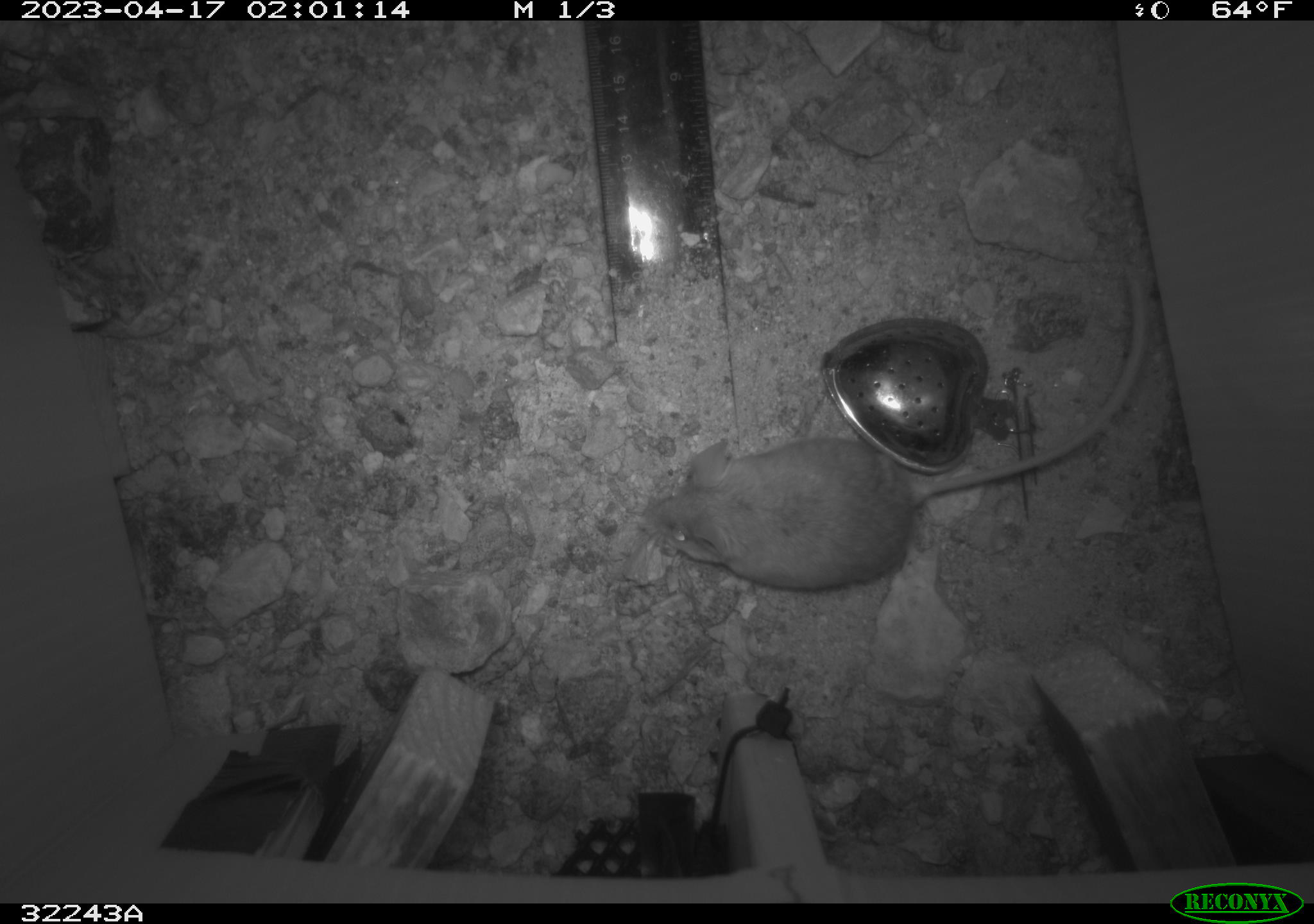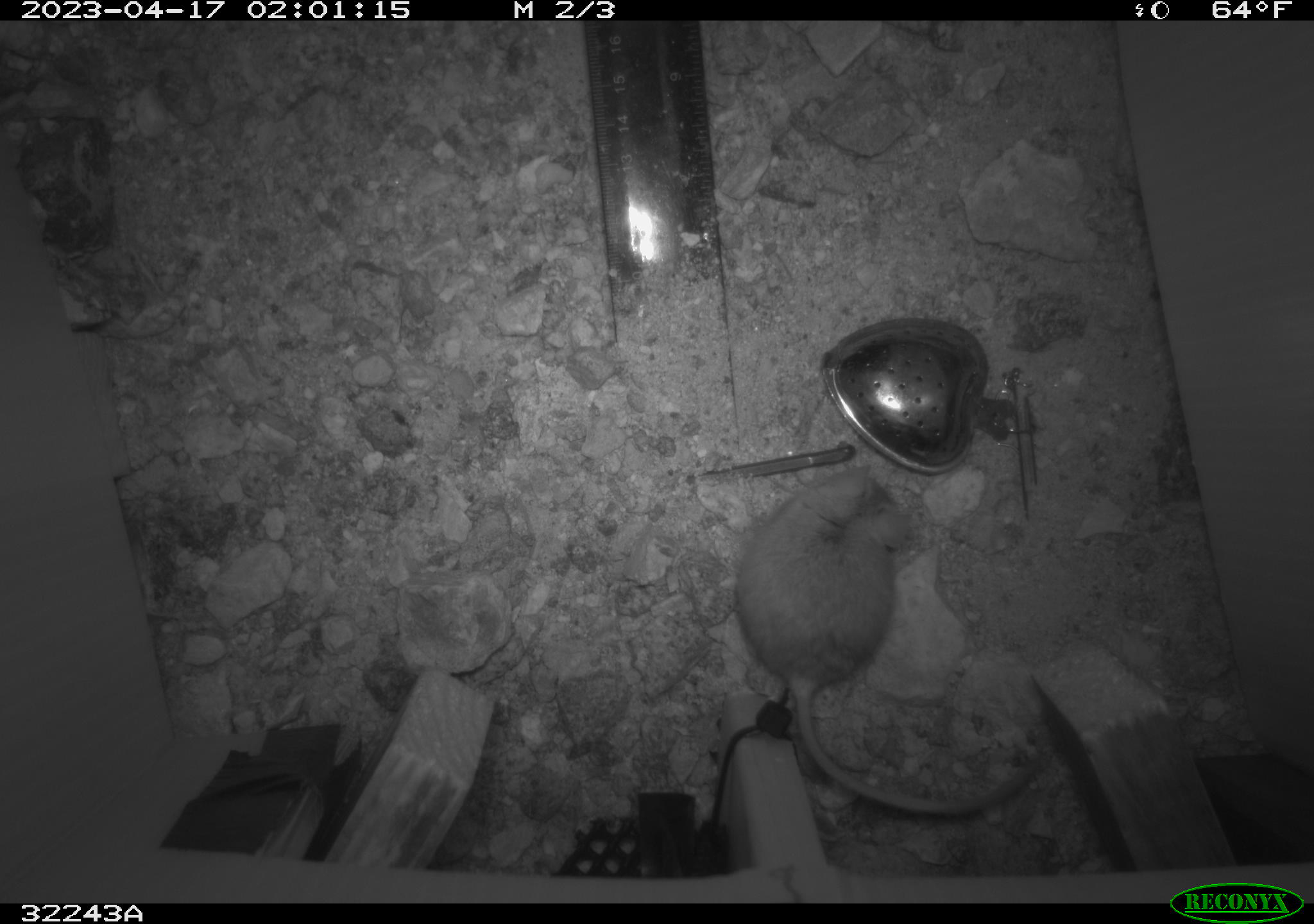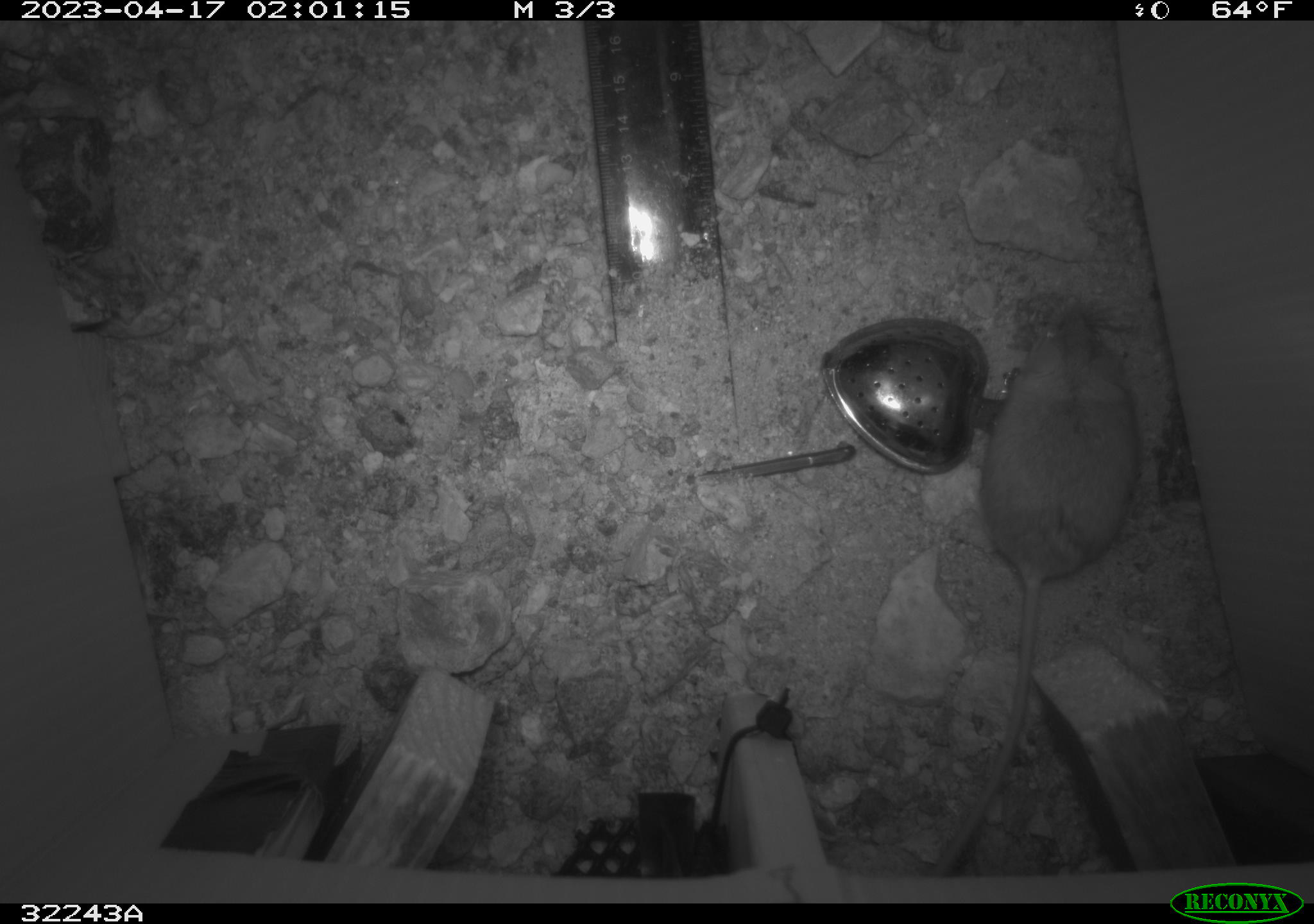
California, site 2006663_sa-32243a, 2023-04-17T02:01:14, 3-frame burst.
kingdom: Animalia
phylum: Chordata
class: Mammalia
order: Rodentia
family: Cricetidae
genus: Peromyscus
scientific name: Peromyscus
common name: deer mice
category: peromyscus species